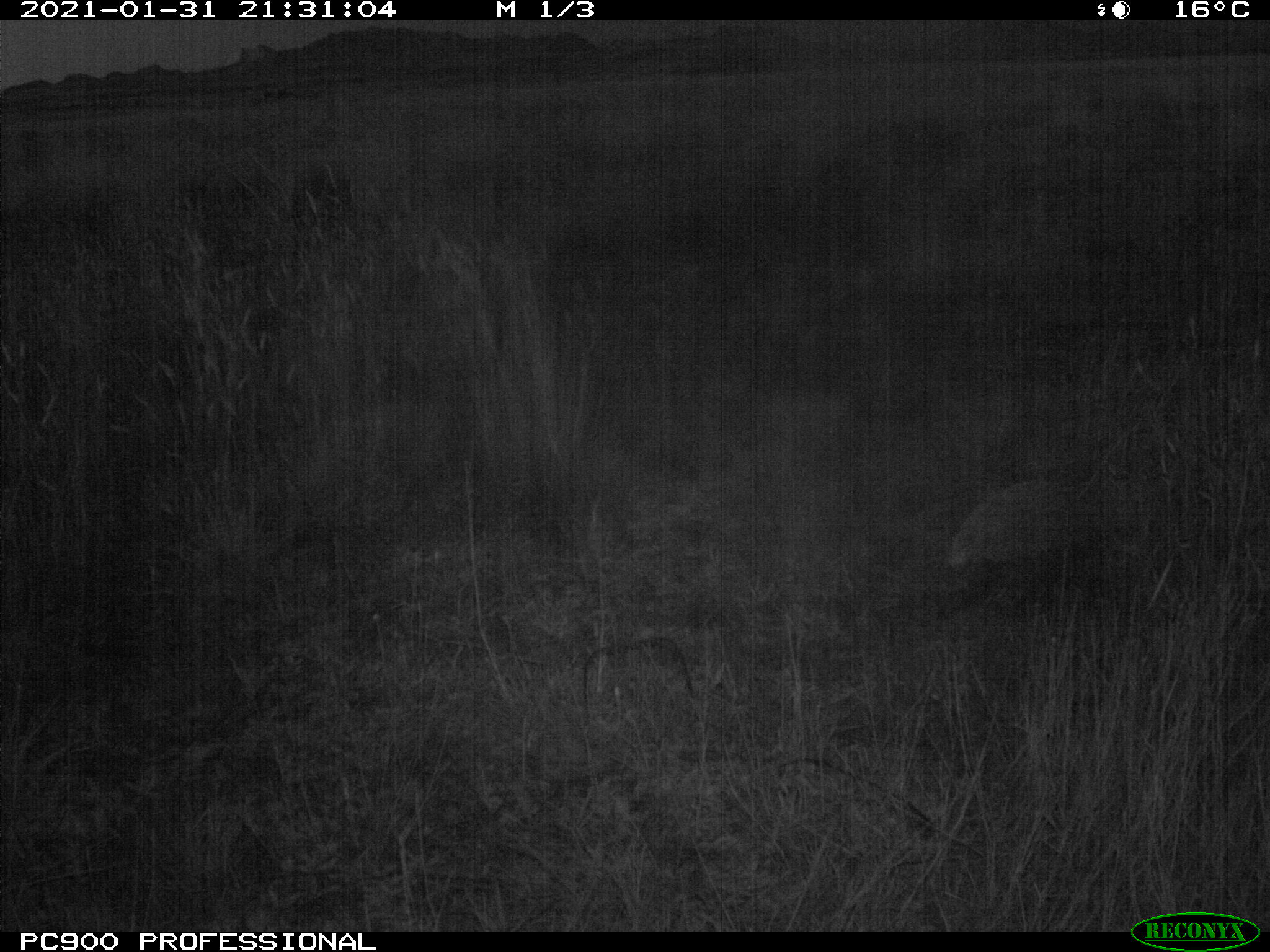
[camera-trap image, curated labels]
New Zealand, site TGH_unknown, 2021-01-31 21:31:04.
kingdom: Animalia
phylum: Chordata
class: Mammalia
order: Eulipotyphla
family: Erinaceidae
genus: Erinaceus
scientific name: Erinaceus europaeus europaeus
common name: european hedgehog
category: hedgehog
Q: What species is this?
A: Hedgehog (european hedgehog) (Erinaceus europaeus europaeus).